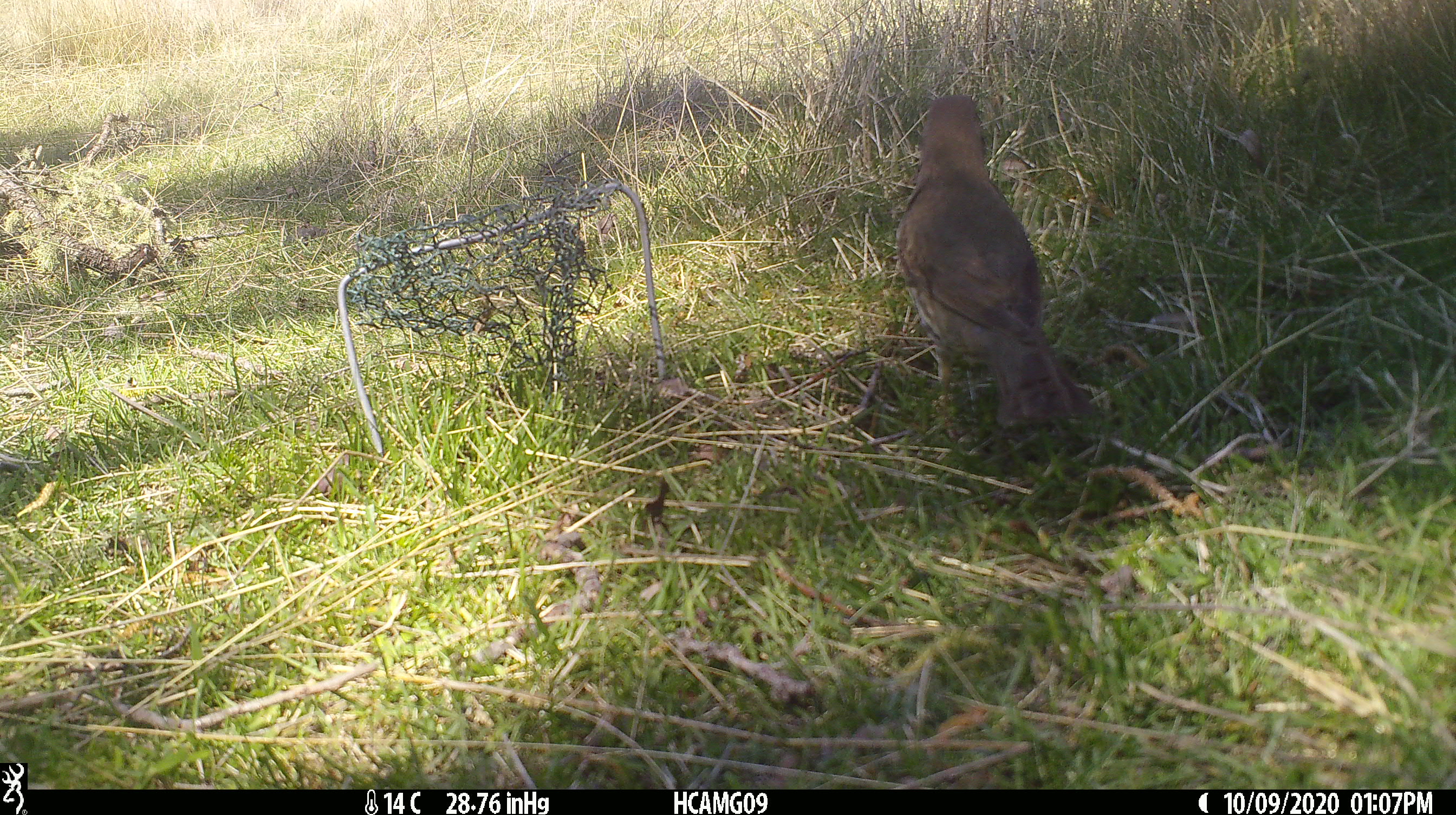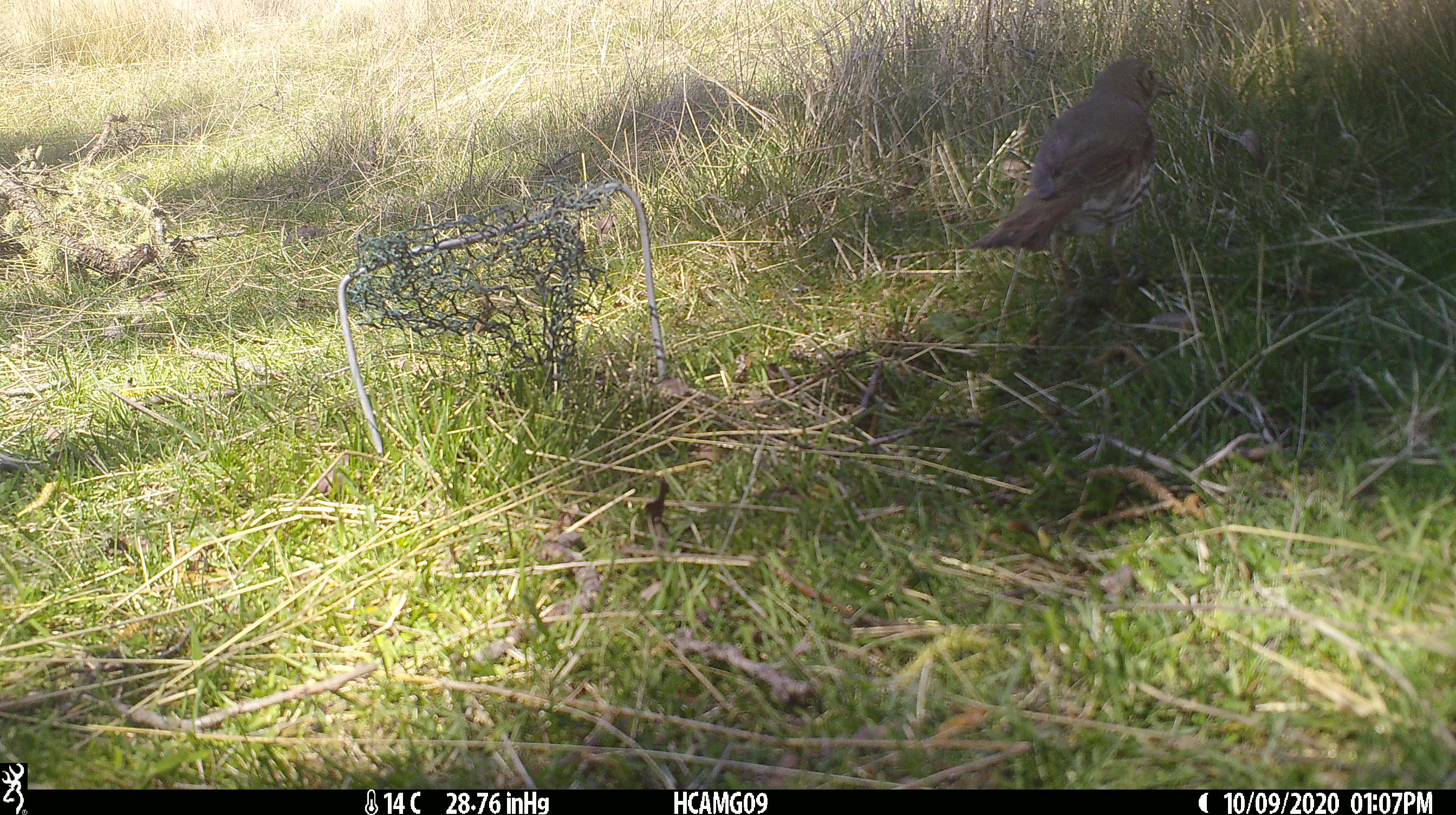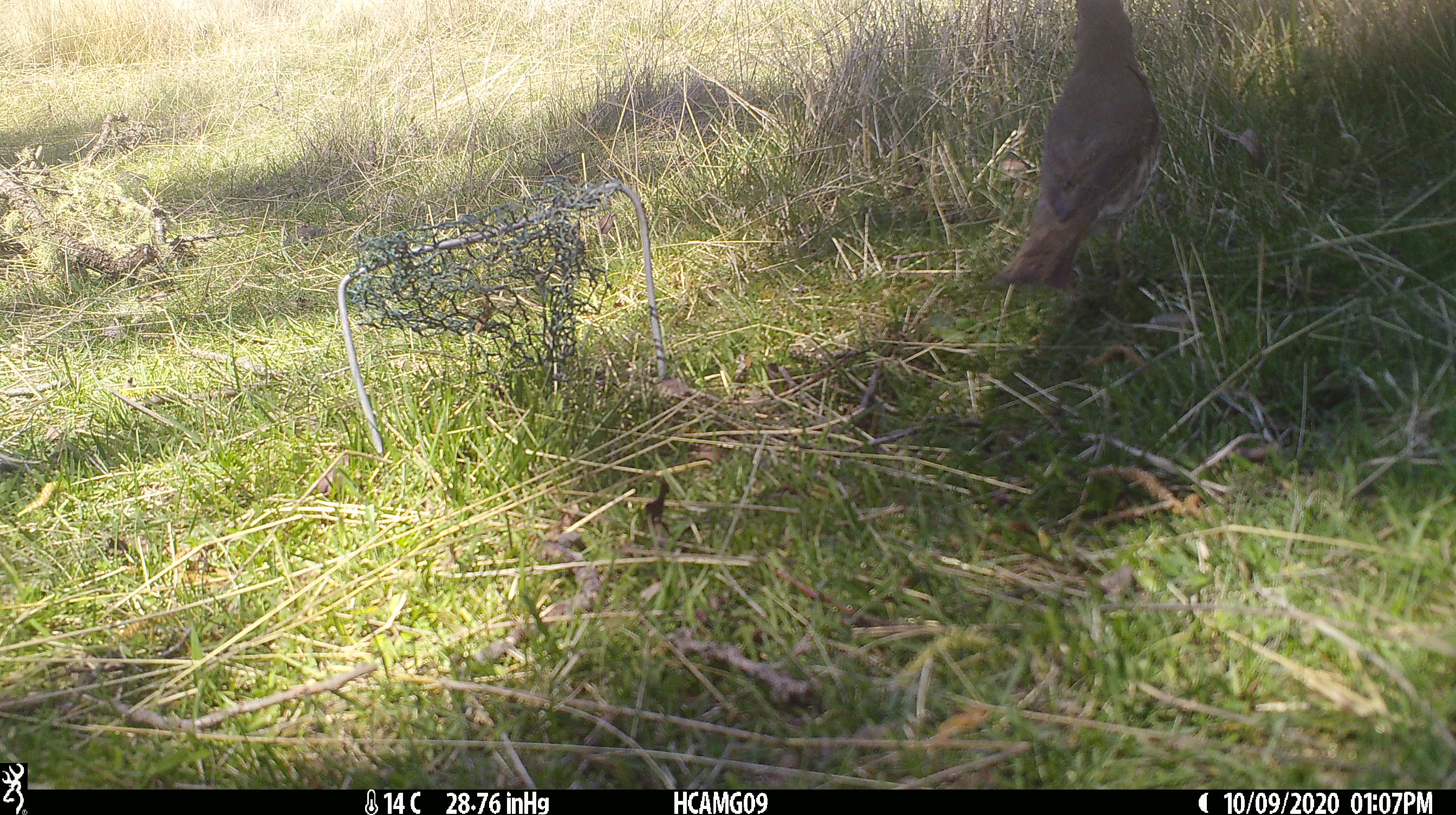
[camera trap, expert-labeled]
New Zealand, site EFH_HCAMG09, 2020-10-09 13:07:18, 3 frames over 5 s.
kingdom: Animalia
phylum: Chordata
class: Aves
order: Passeriformes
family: Turdidae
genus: Turdus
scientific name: Turdus philomelos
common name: song thrush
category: thrush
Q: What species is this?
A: Thrush (song thrush) (Turdus philomelos).